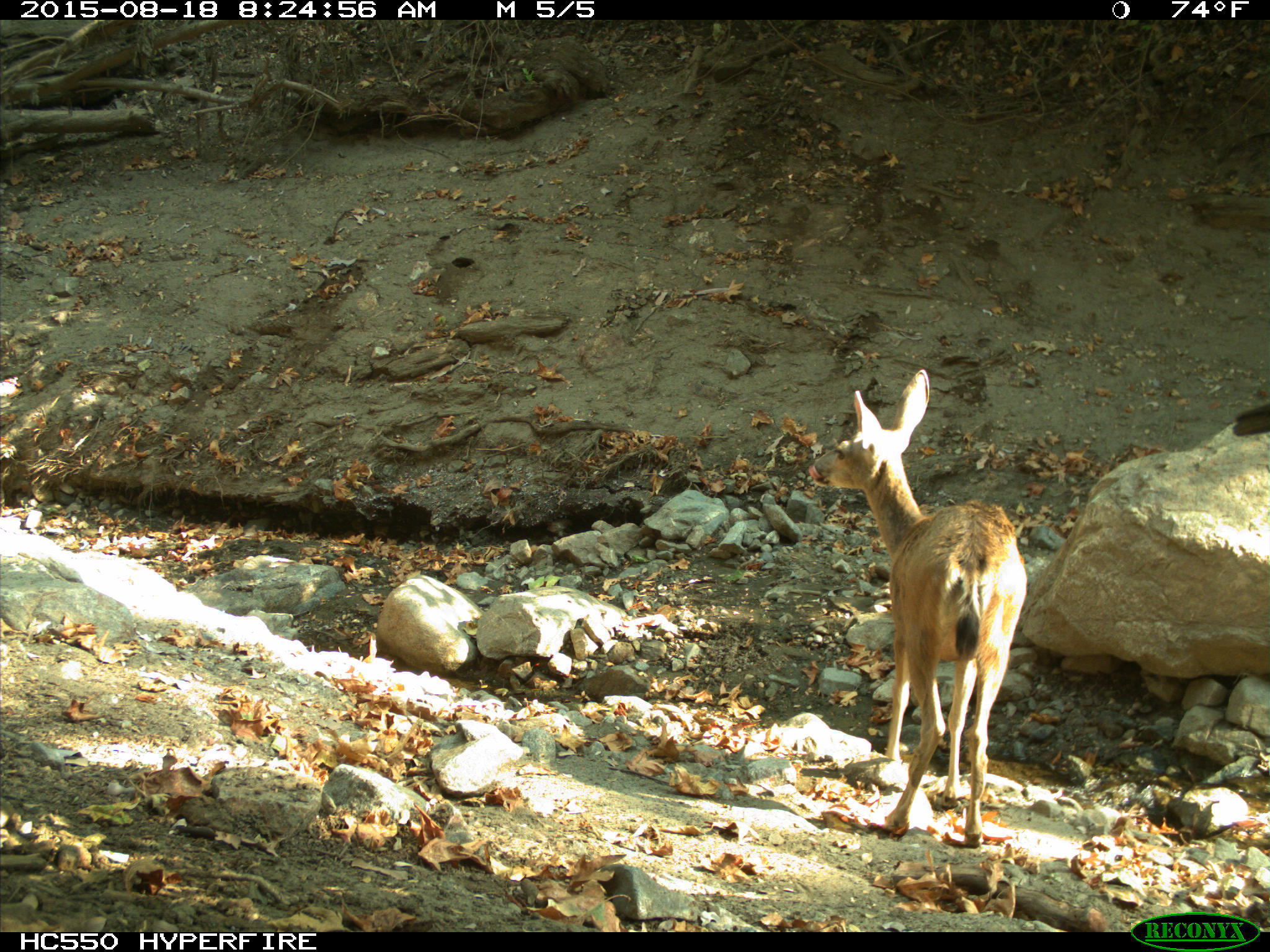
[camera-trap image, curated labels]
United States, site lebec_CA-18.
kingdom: Animalia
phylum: Chordata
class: Mammalia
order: Artiodactyla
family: Cervidae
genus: Odocoileus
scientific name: Odocoileus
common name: deer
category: unidentified deer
Unidentified deer (deer) (Odocoileus).